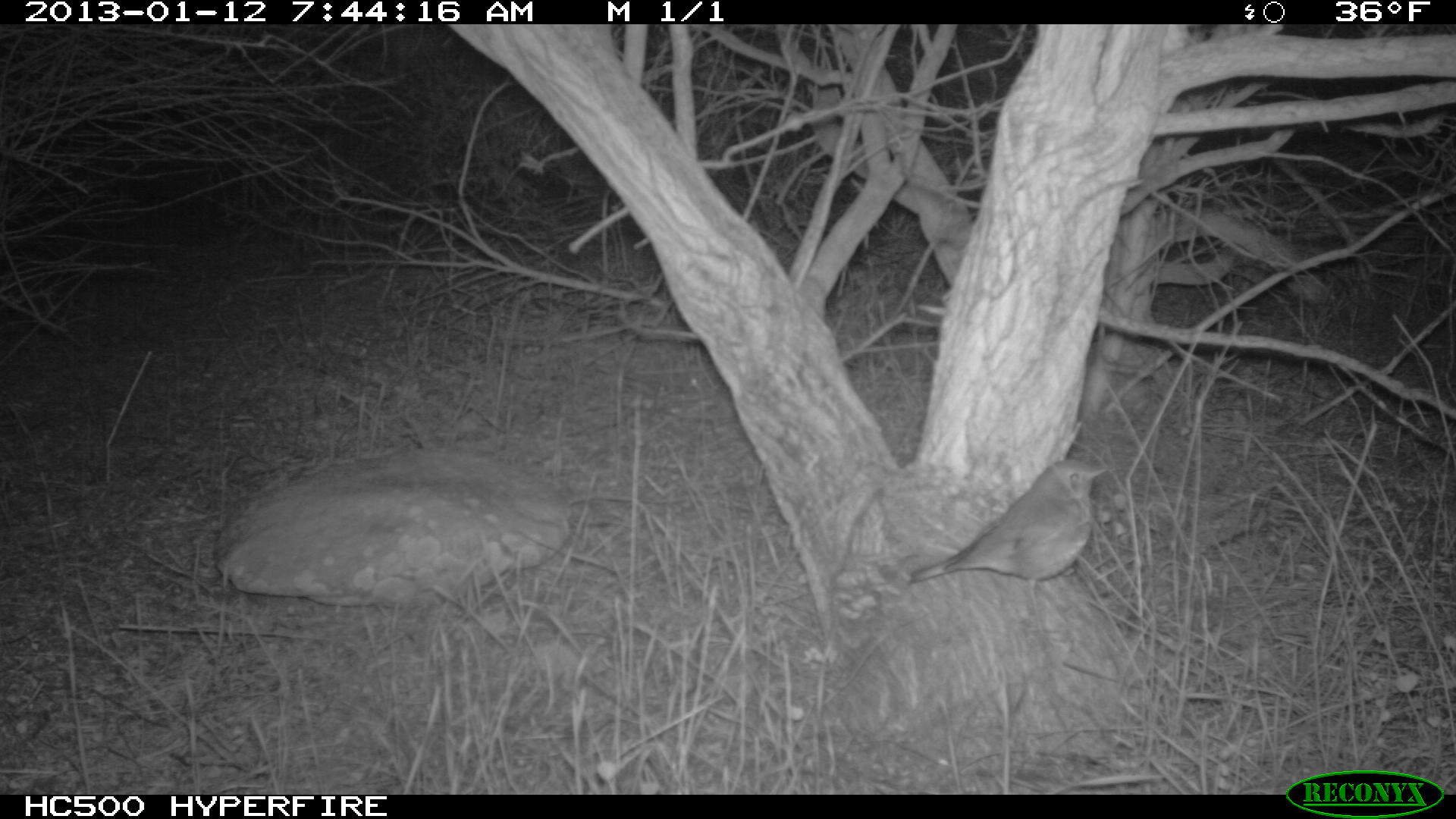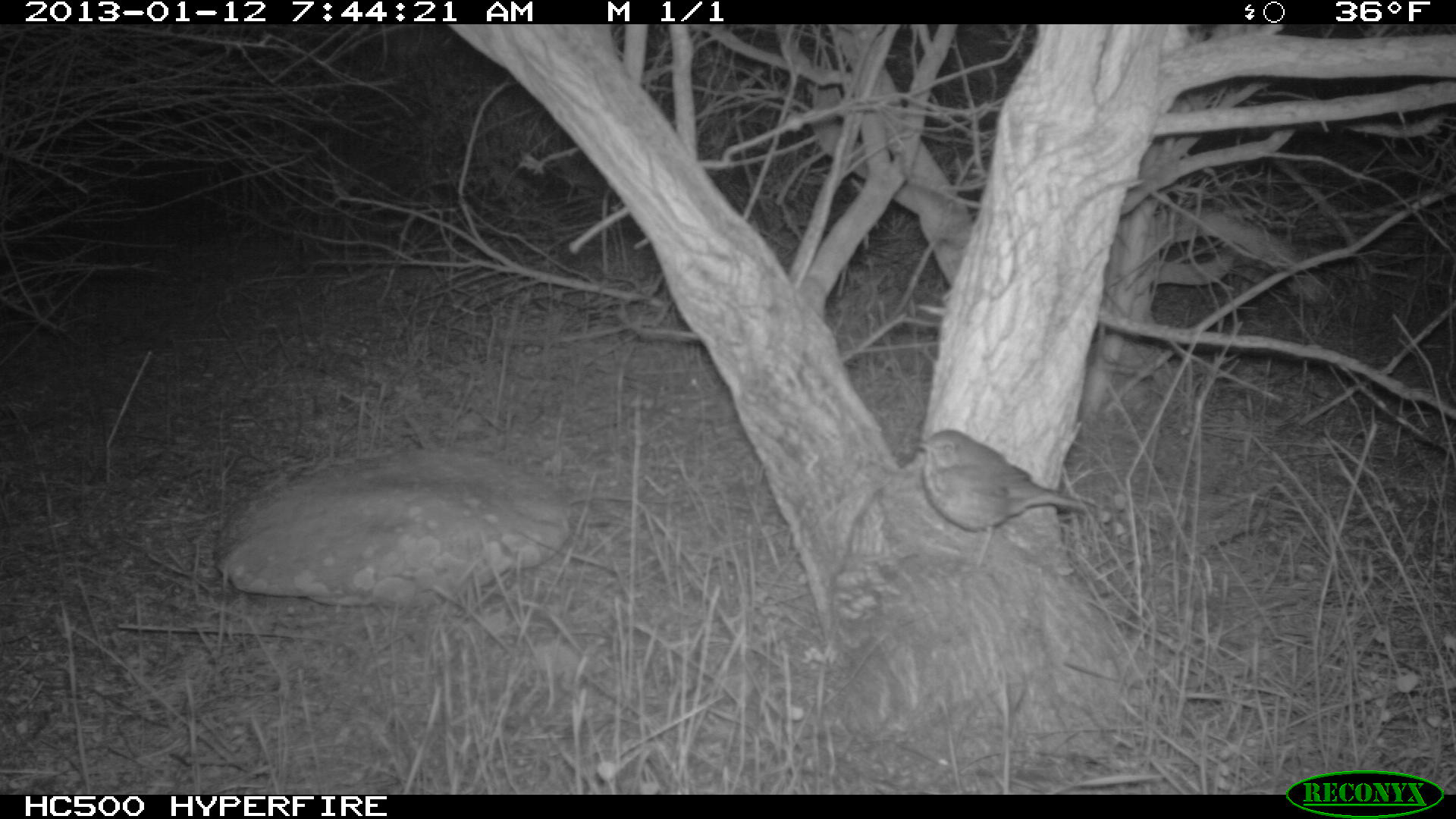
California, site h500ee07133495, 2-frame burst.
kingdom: Animalia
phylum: Chordata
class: Aves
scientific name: Aves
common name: bird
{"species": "bird (Aves)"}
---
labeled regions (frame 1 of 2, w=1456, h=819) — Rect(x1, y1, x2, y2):
bird: Rect(909, 460, 1109, 622)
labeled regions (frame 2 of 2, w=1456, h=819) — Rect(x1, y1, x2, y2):
bird: Rect(916, 427, 1095, 570)